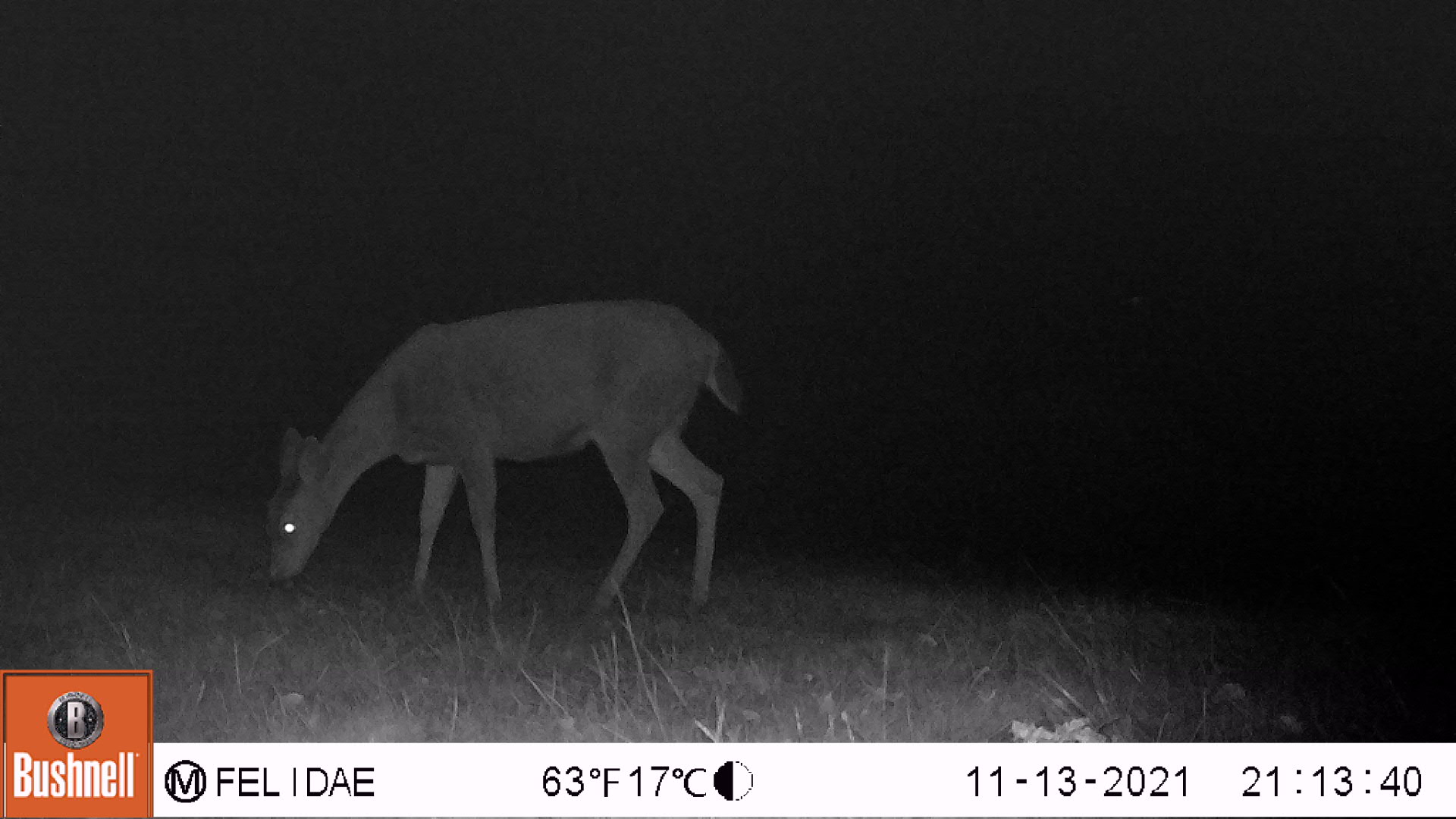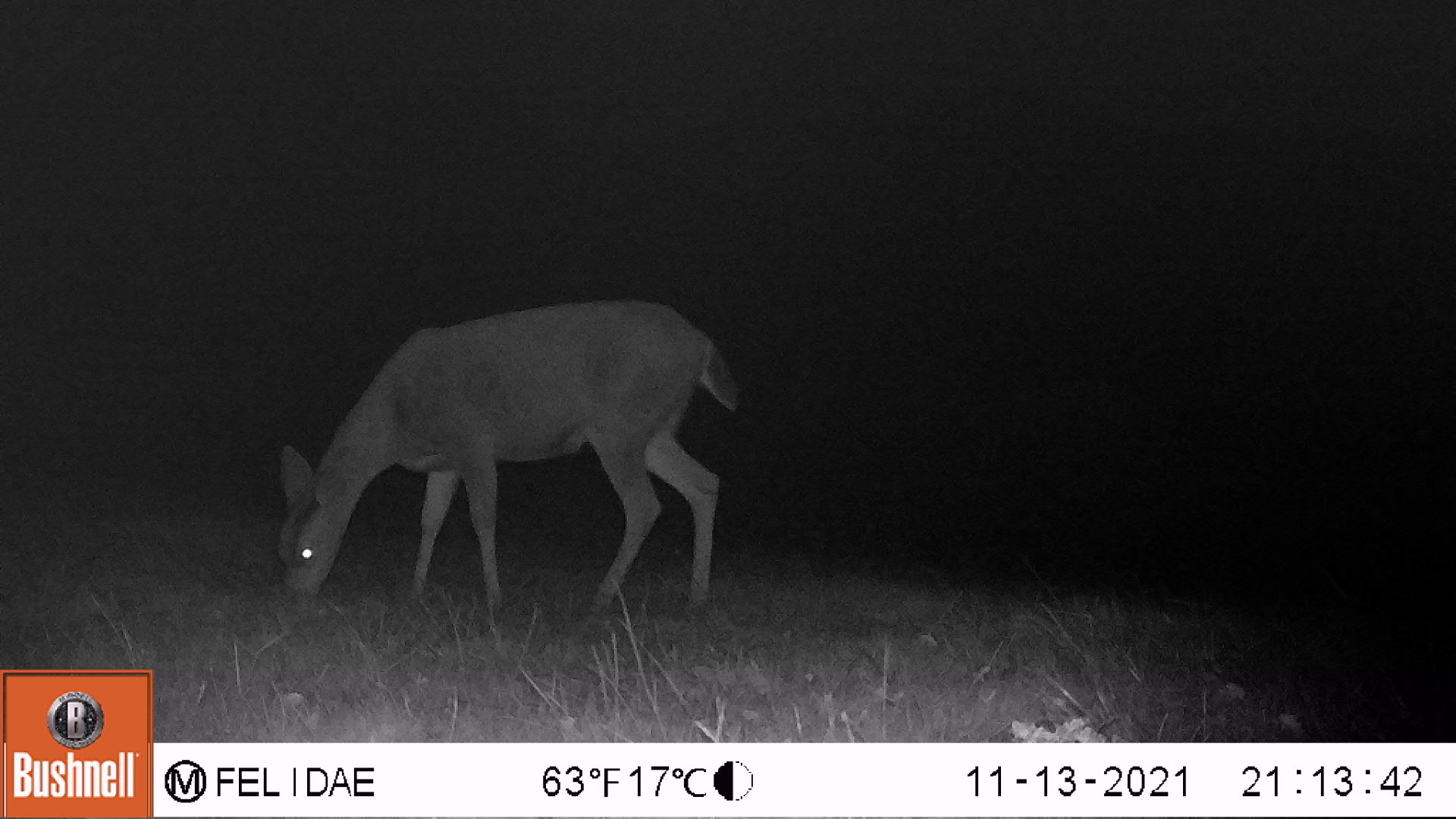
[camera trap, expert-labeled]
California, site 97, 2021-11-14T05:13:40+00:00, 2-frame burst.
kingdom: Animalia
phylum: Chordata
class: Mammalia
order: Artiodactyla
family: Cervidae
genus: Odocoileus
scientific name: Odocoileus hemionus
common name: mule deer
Mule deer (Odocoileus hemionus).